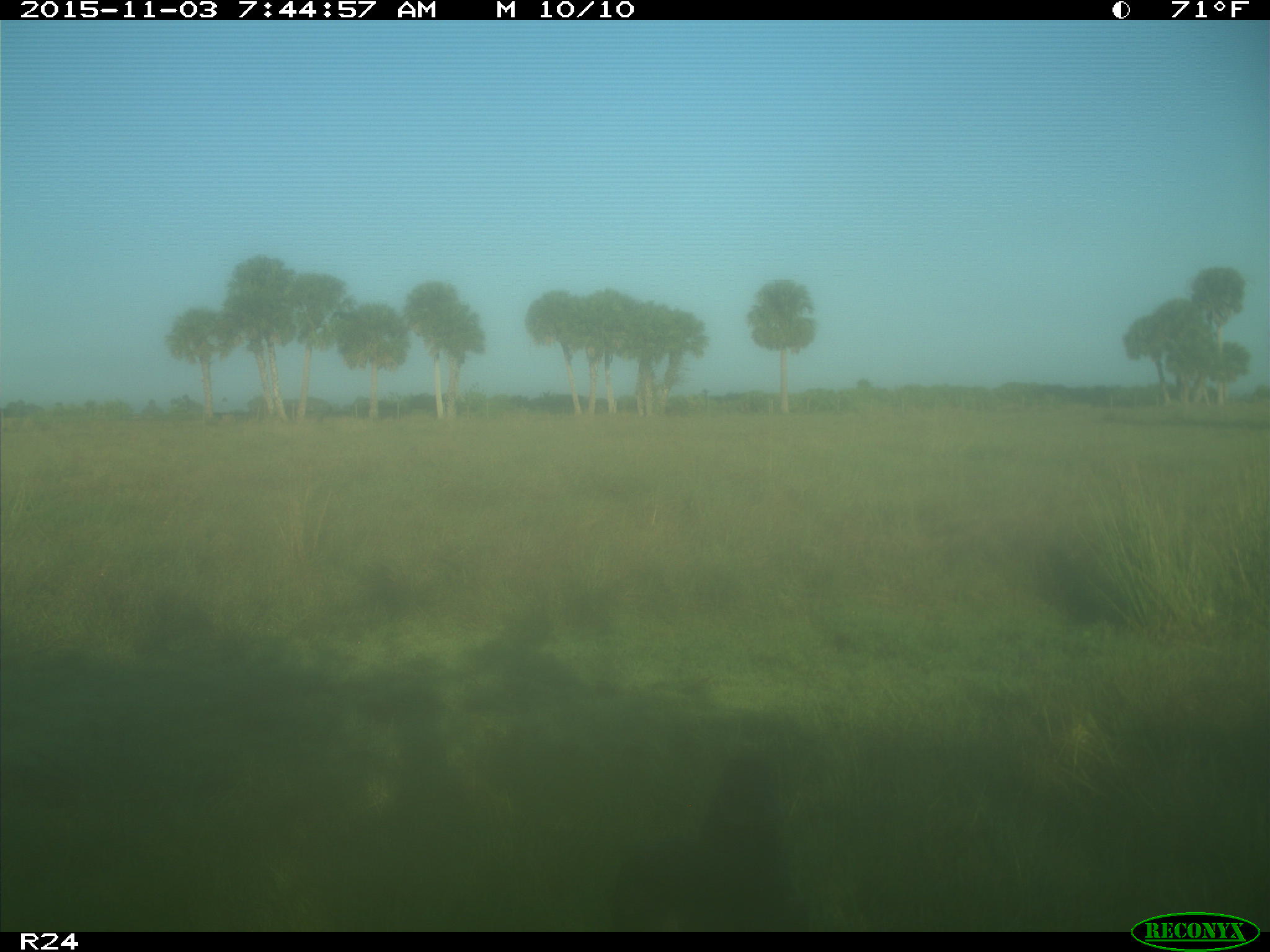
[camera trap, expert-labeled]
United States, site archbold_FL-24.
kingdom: Animalia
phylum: Chordata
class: Aves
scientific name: Aves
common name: birds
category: unidentified bird